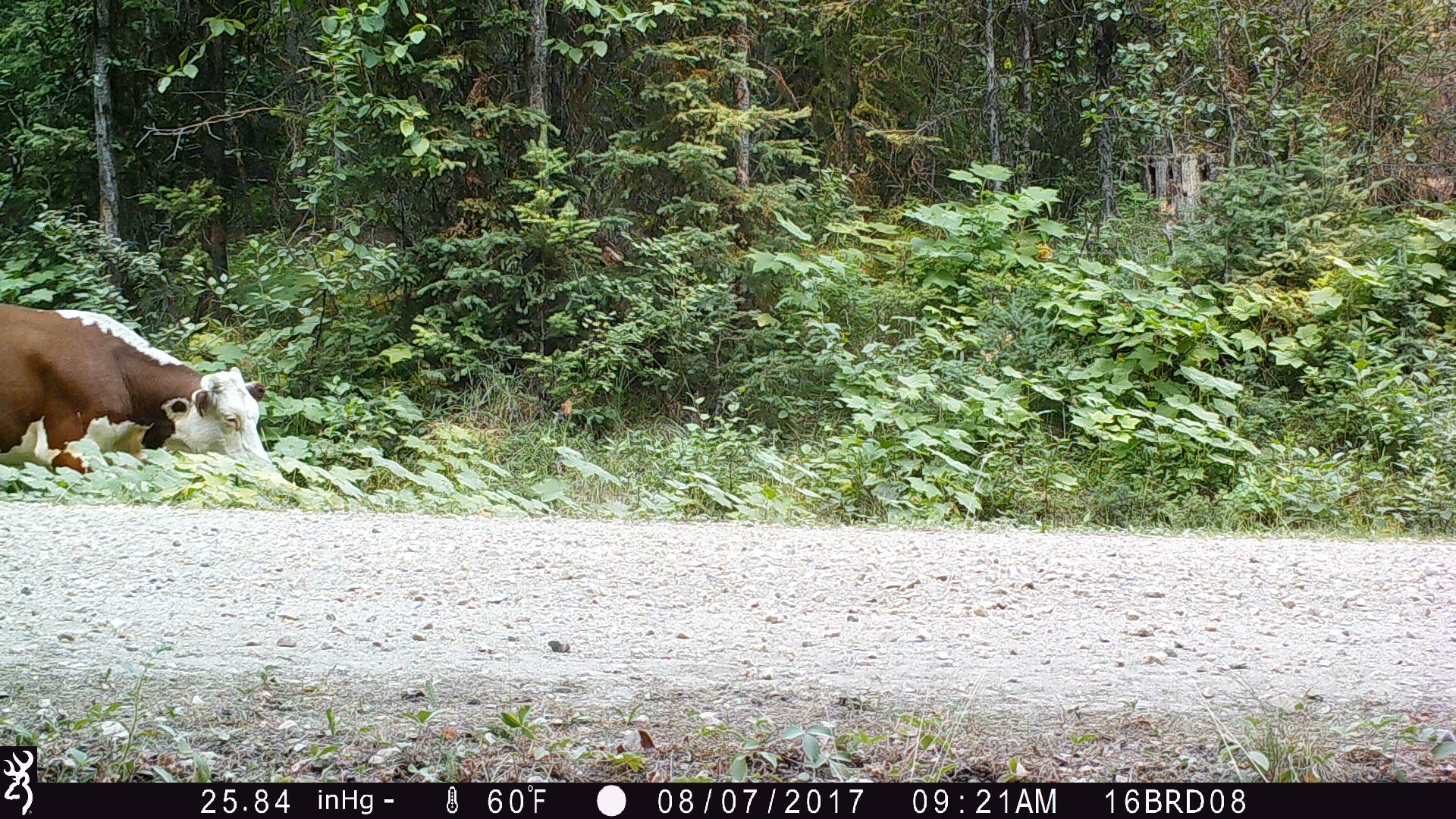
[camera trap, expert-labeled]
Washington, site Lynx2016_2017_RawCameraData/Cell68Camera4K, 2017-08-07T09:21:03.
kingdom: Animalia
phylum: Chordata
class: Mammalia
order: Artiodactyla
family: Bovidae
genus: Bos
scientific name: Bos taurus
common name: domestic cattle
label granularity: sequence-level